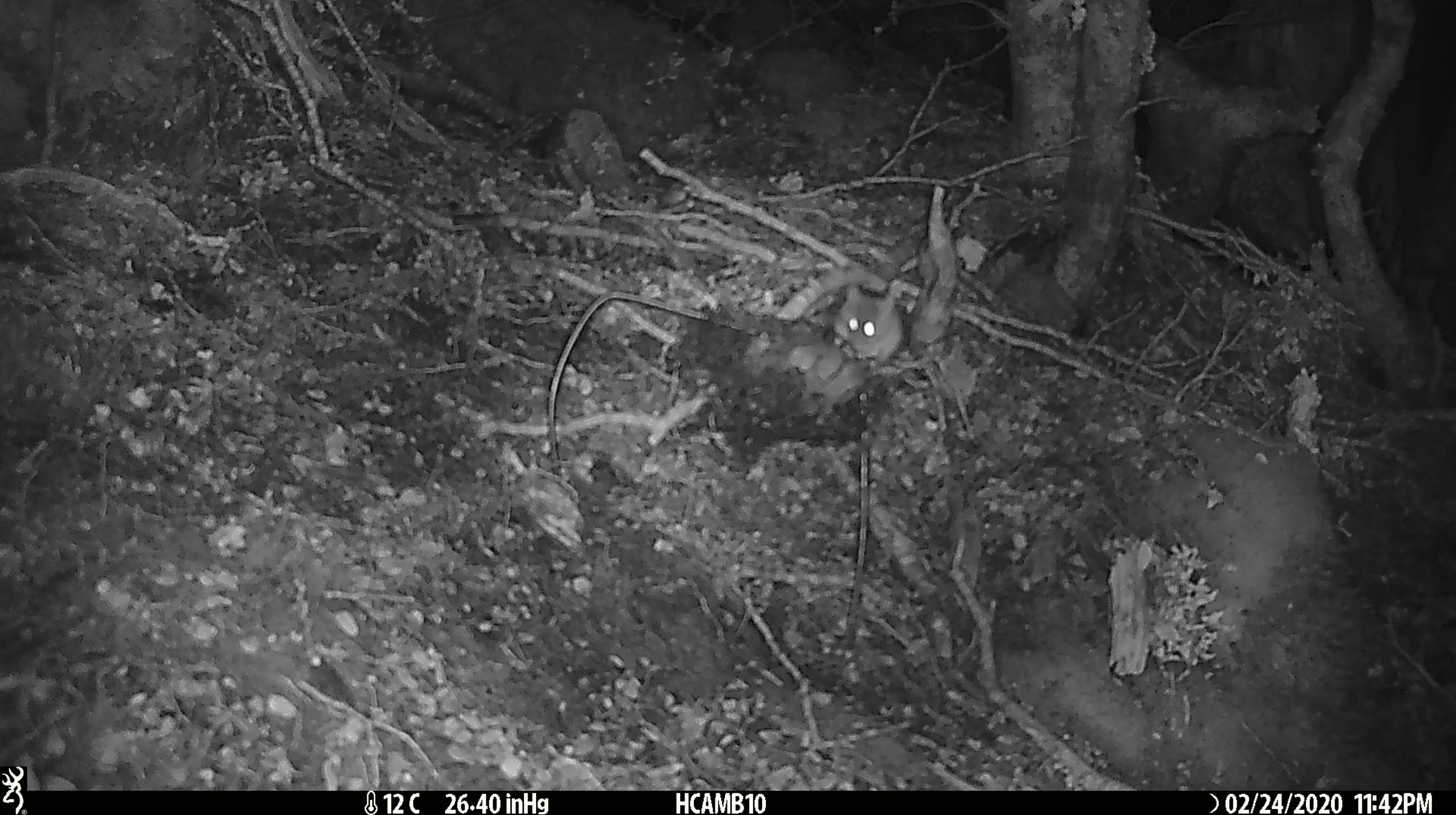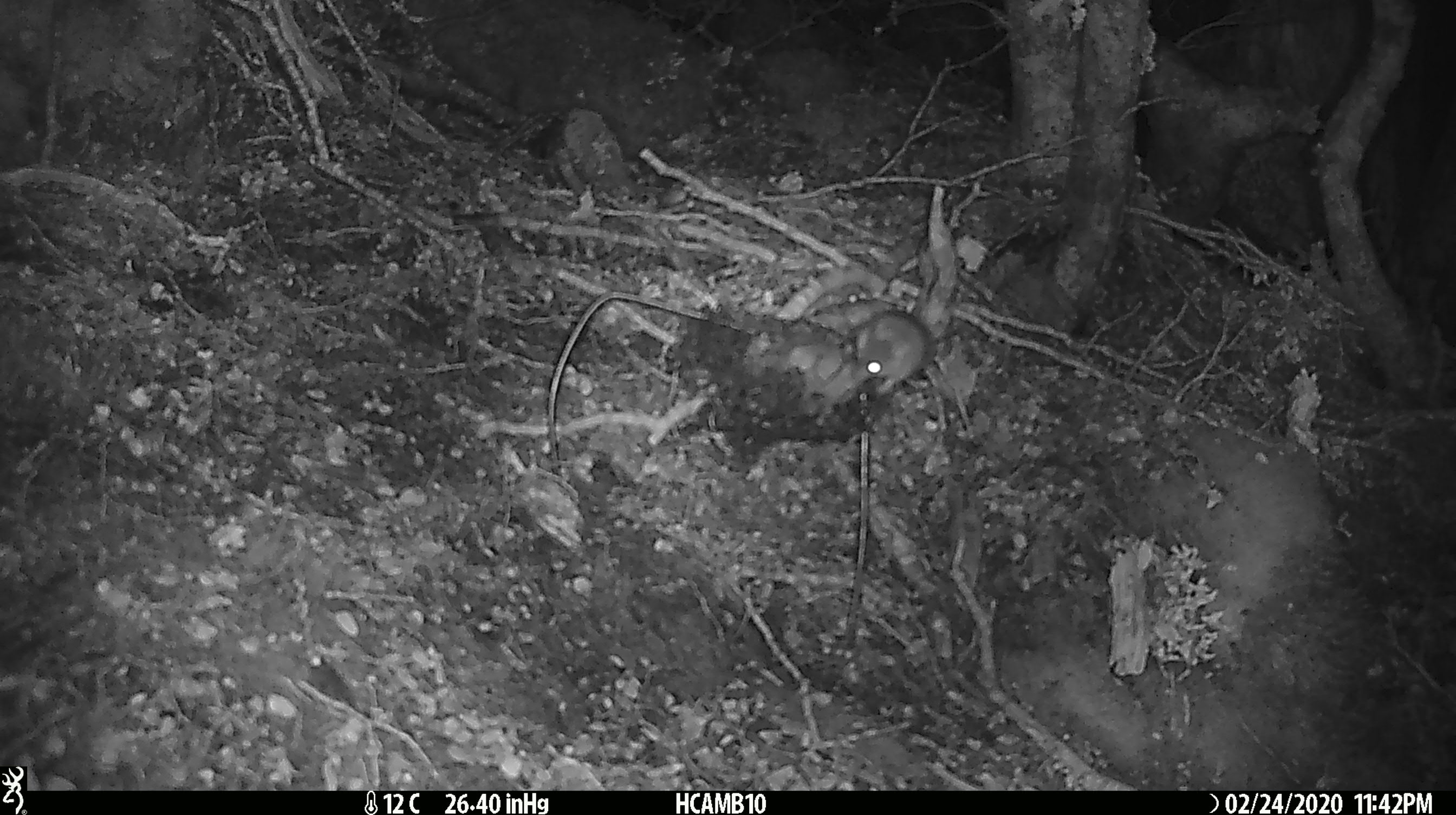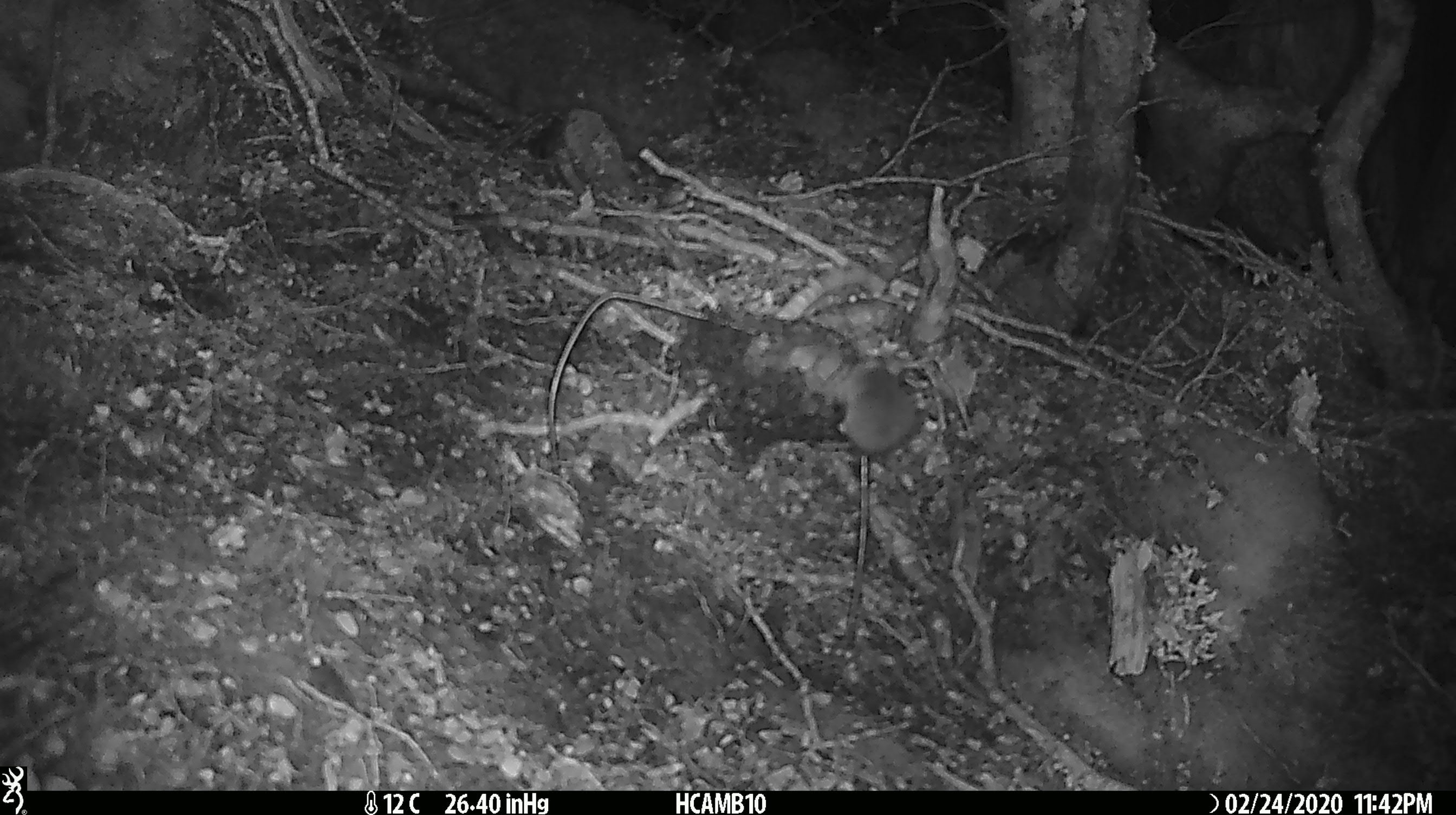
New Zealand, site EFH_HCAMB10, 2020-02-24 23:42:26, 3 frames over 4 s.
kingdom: Animalia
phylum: Chordata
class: Mammalia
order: Rodentia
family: Muridae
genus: Mus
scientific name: Mus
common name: mouse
Mouse (Mus).